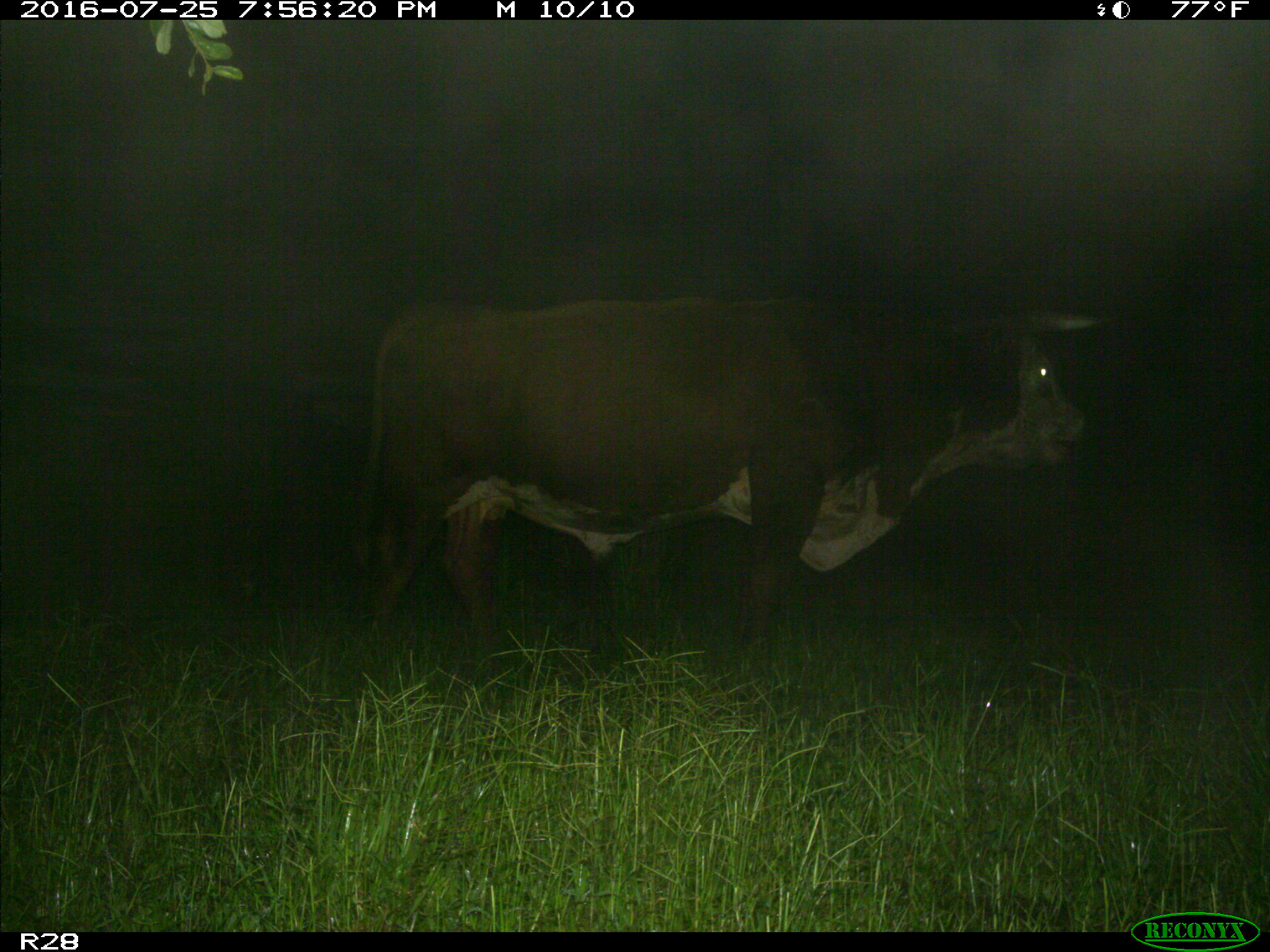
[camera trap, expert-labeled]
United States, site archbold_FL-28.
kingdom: Animalia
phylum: Chordata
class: Mammalia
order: Artiodactyla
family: Bovidae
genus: Bos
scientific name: Bos taurus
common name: domestic cow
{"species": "Bos taurus (domestic cow)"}